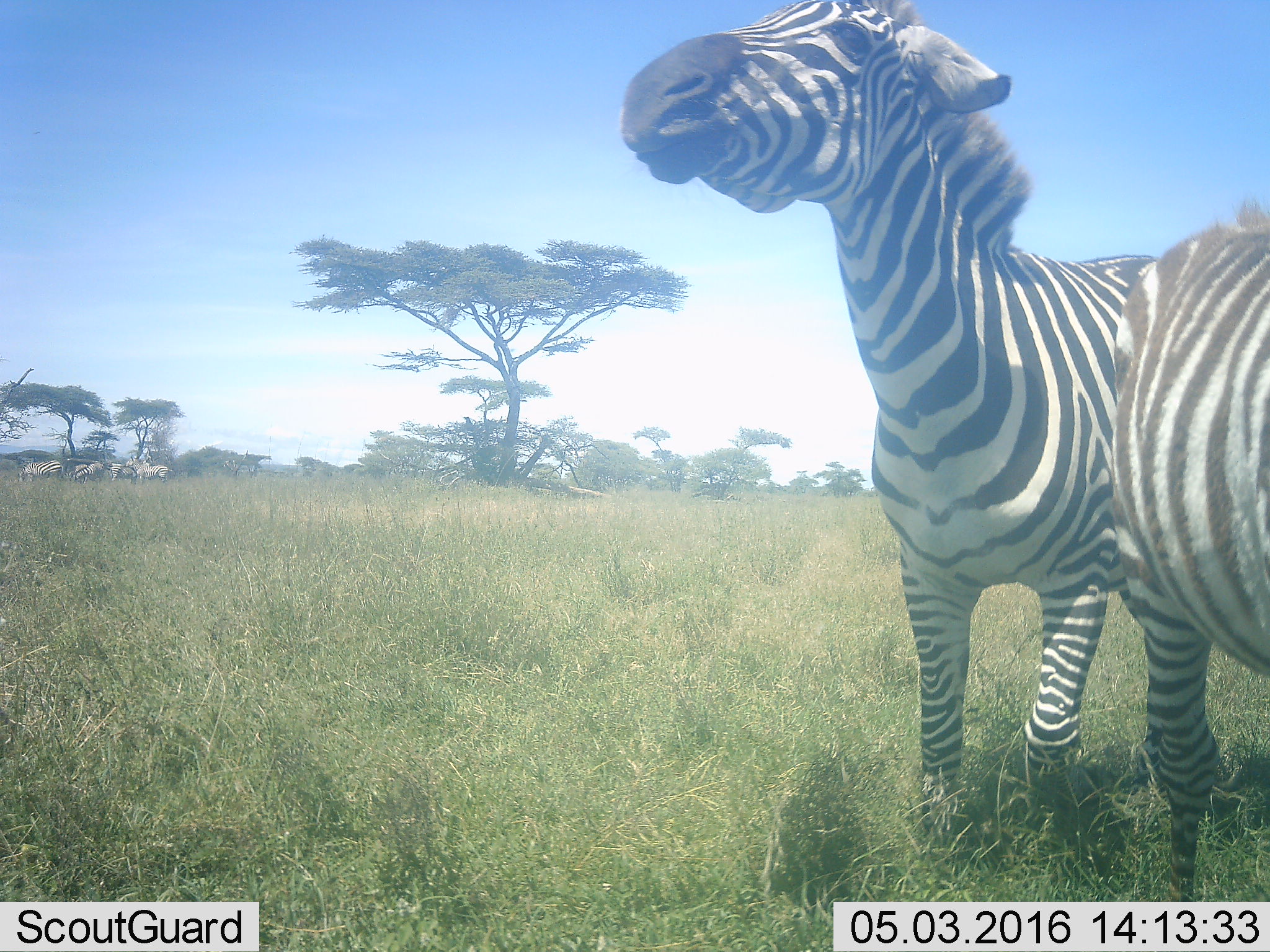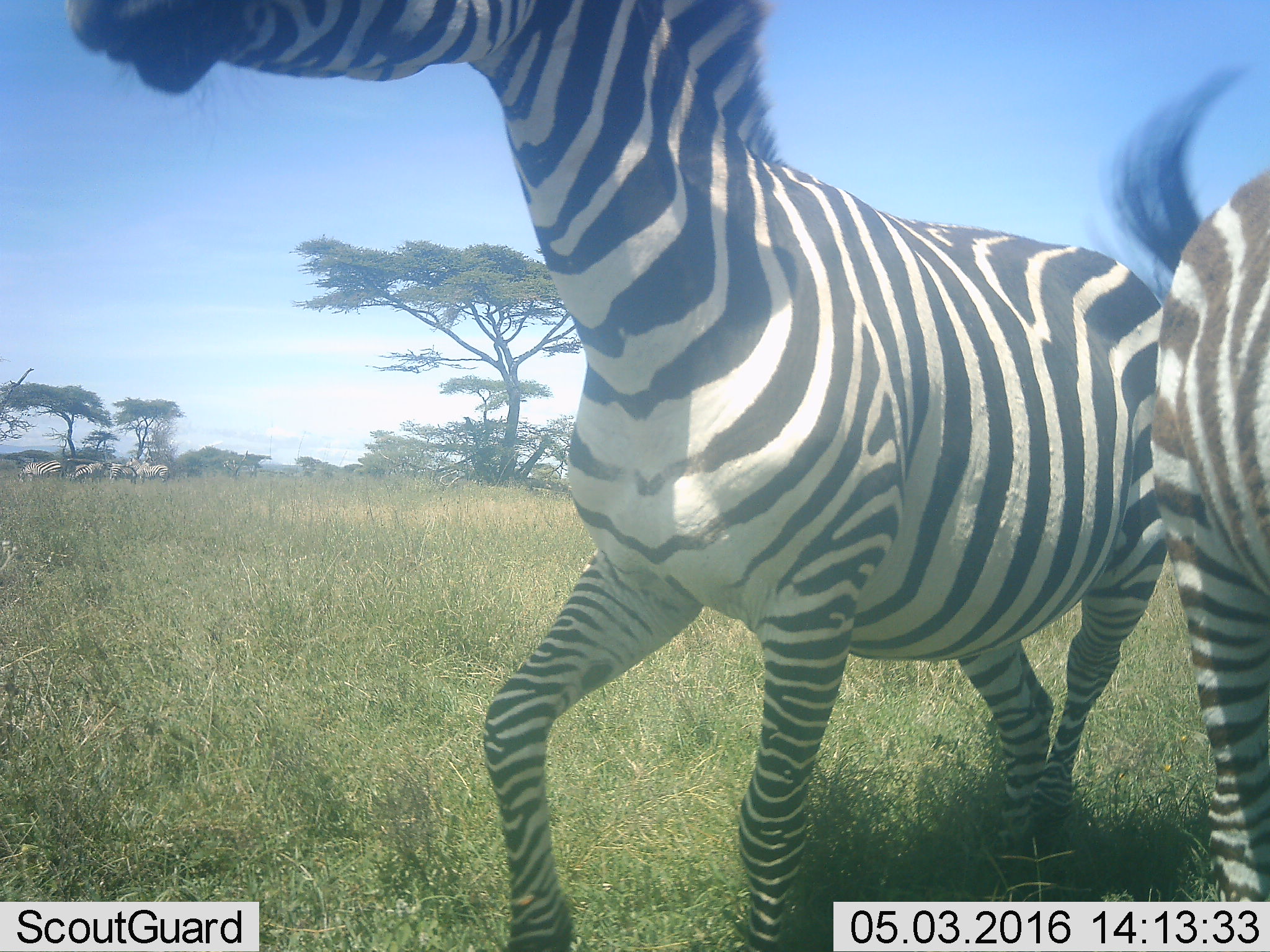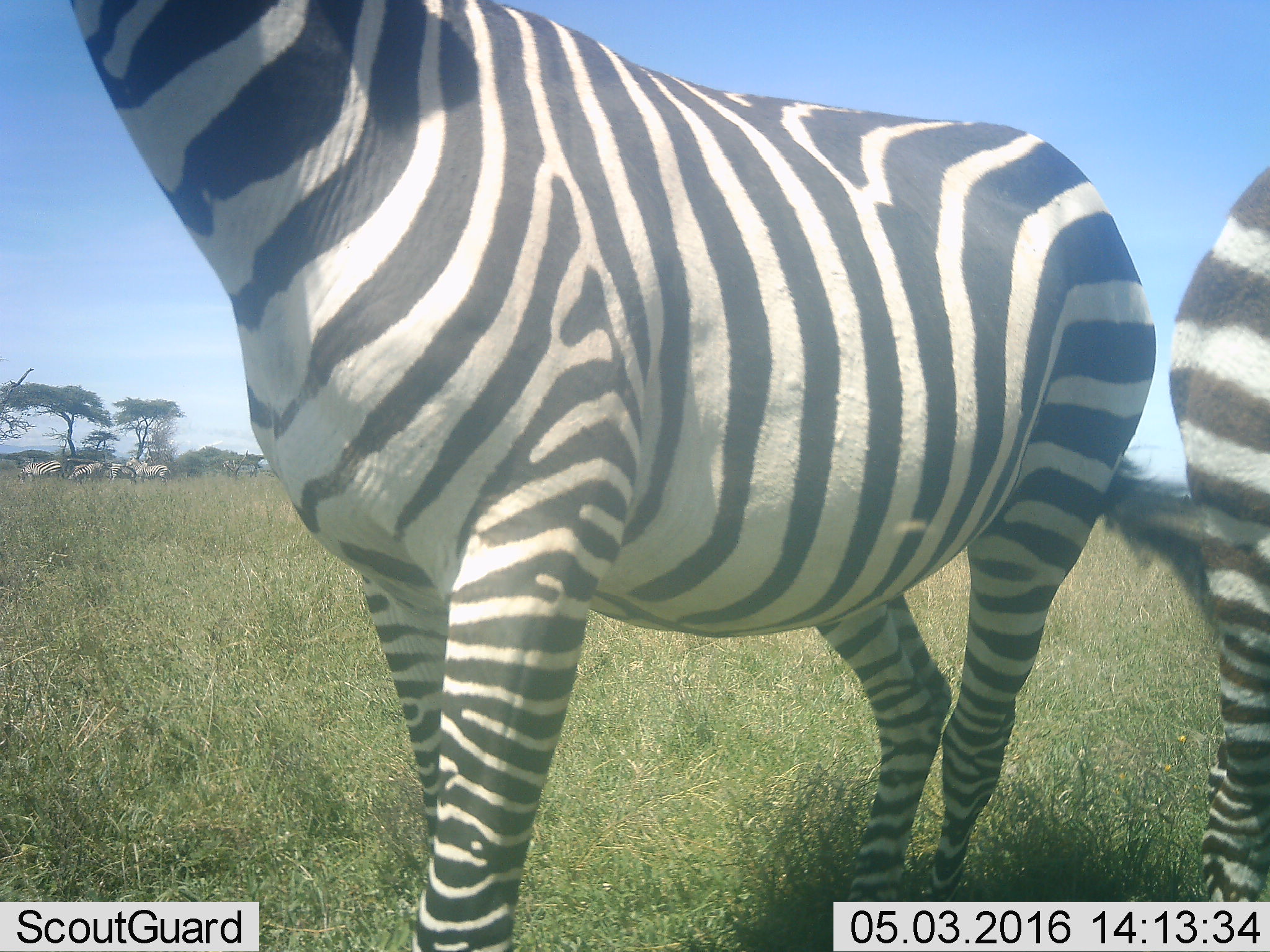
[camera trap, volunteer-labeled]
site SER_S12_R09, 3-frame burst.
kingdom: Animalia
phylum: Chordata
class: Mammalia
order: Perissodactyla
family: Equidae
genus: Equus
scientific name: Equus quagga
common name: plains zebra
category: zebraplains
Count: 6.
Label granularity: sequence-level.